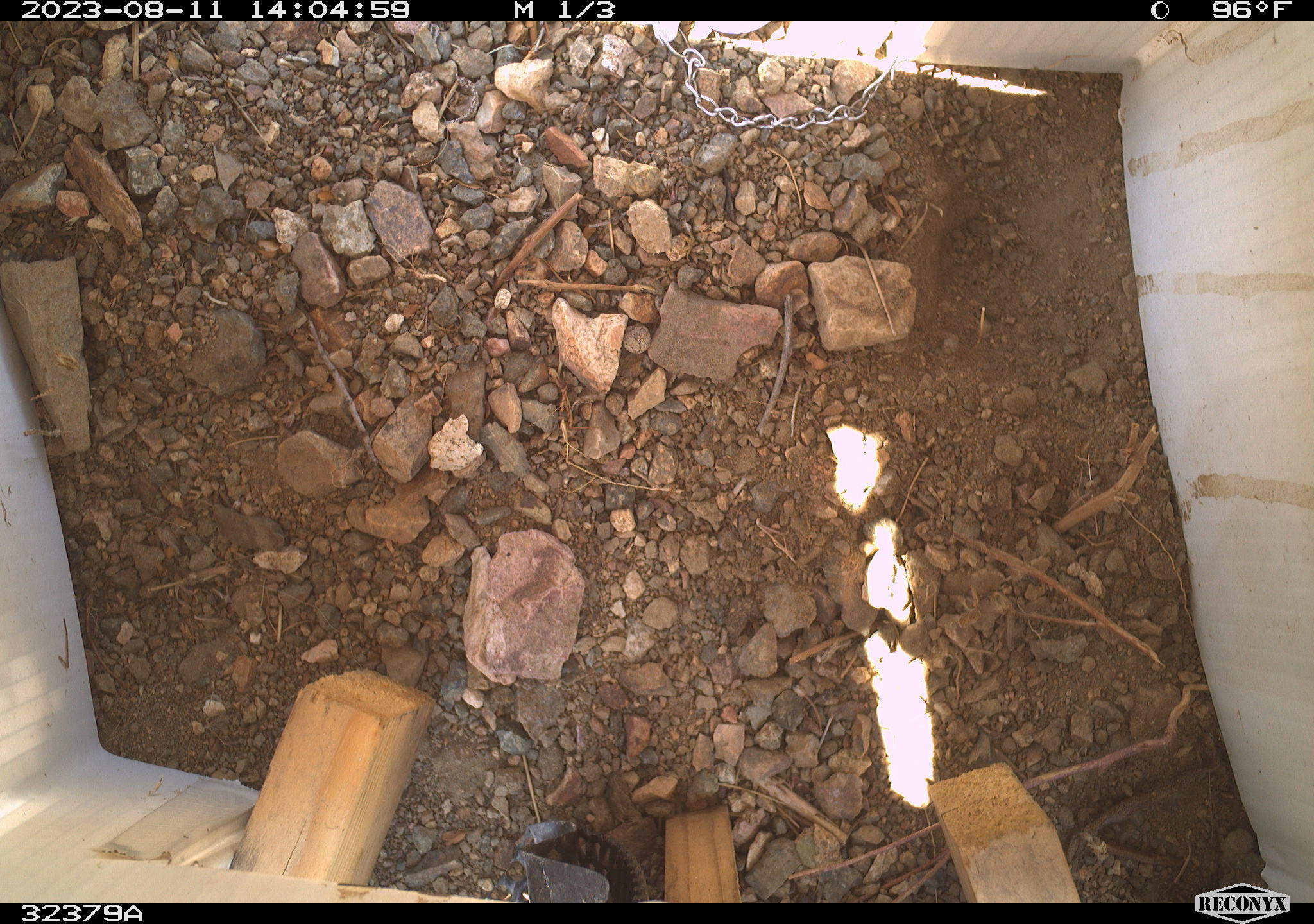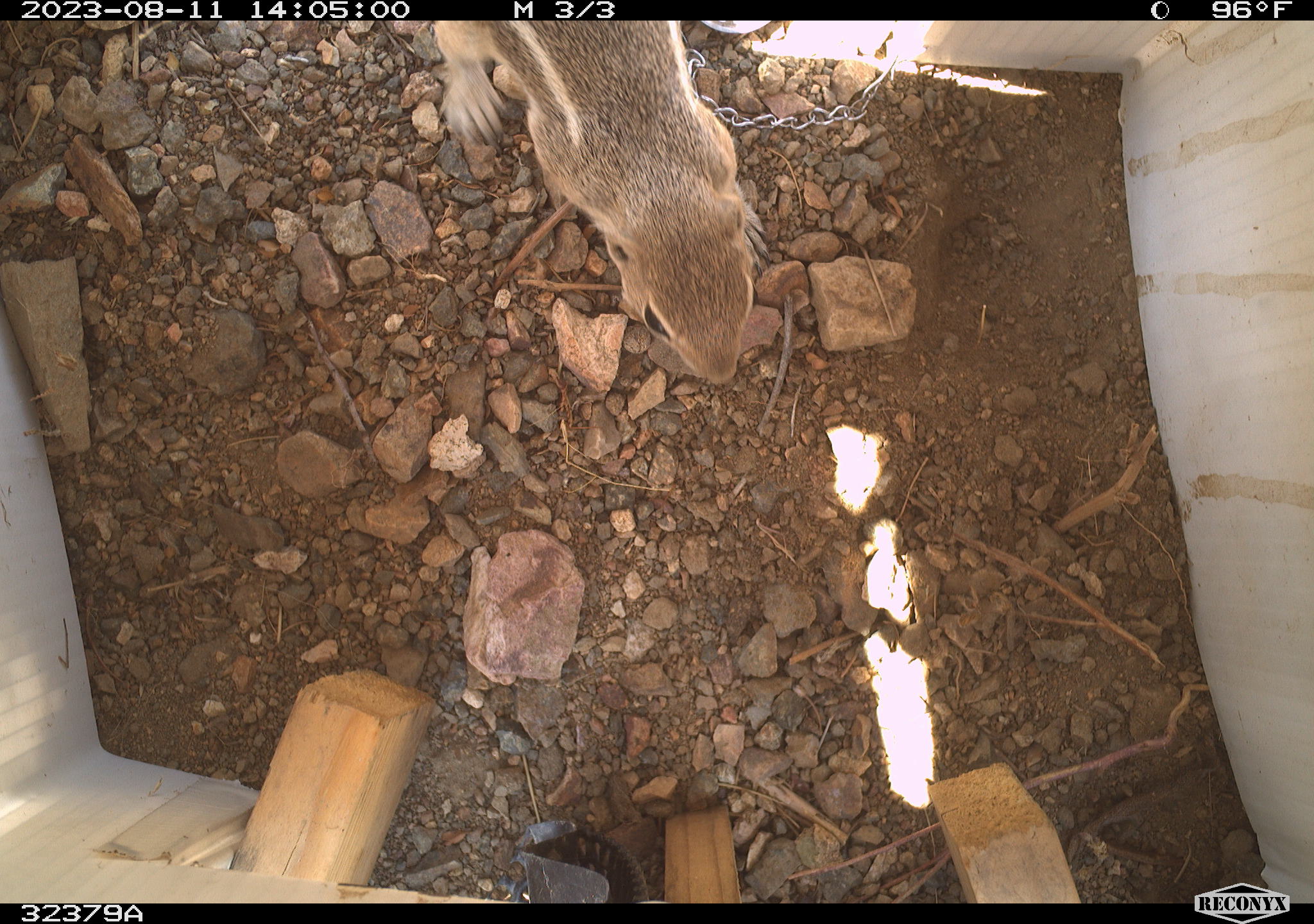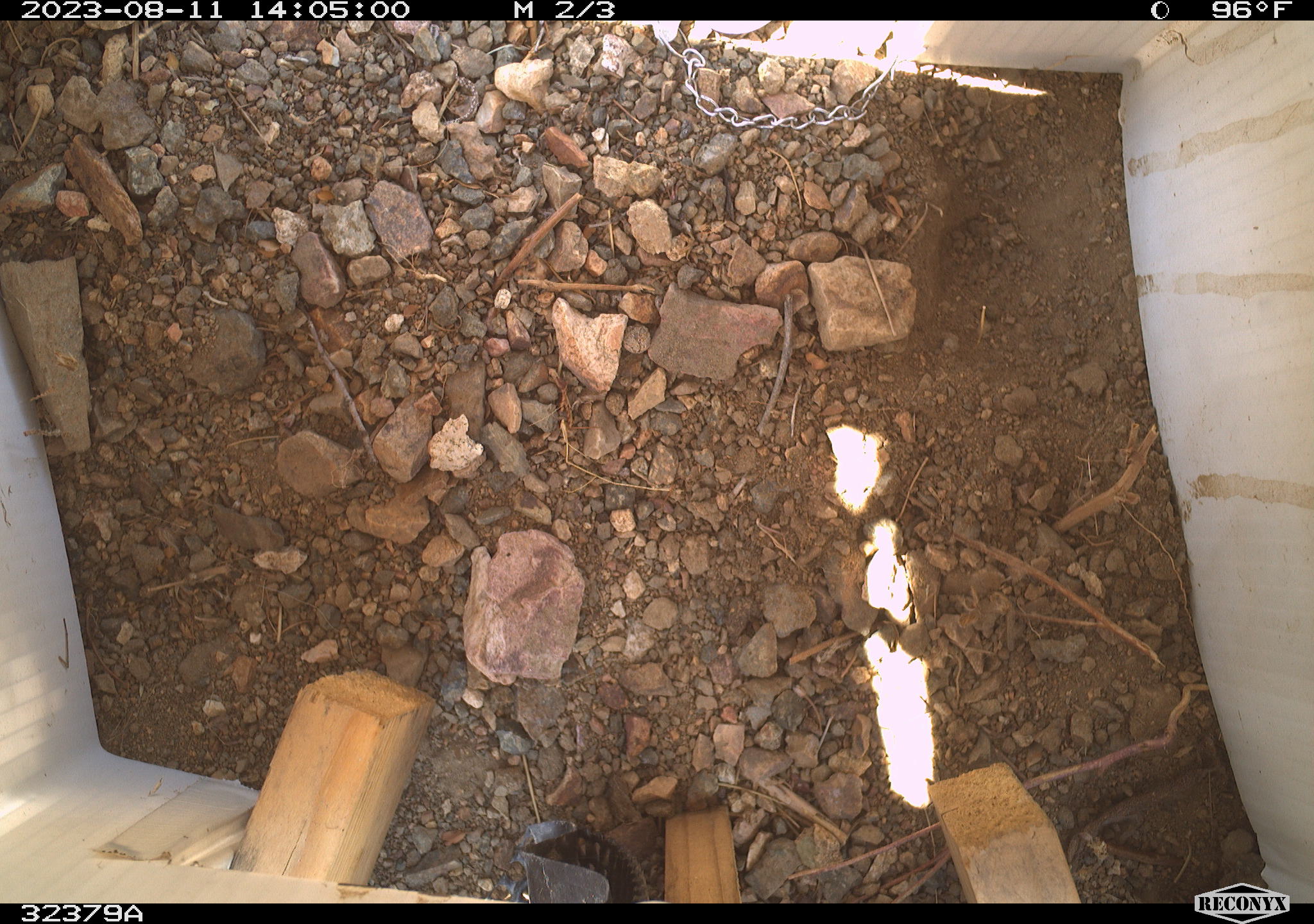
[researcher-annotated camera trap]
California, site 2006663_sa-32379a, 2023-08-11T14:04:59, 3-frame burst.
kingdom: Animalia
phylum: Chordata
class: Mammalia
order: Rodentia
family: Sciuridae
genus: Ammospermophilus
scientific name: Ammospermophilus leucurus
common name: white-tailed antelope squirrel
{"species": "white-tailed antelope squirrel (Ammospermophilus leucurus)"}